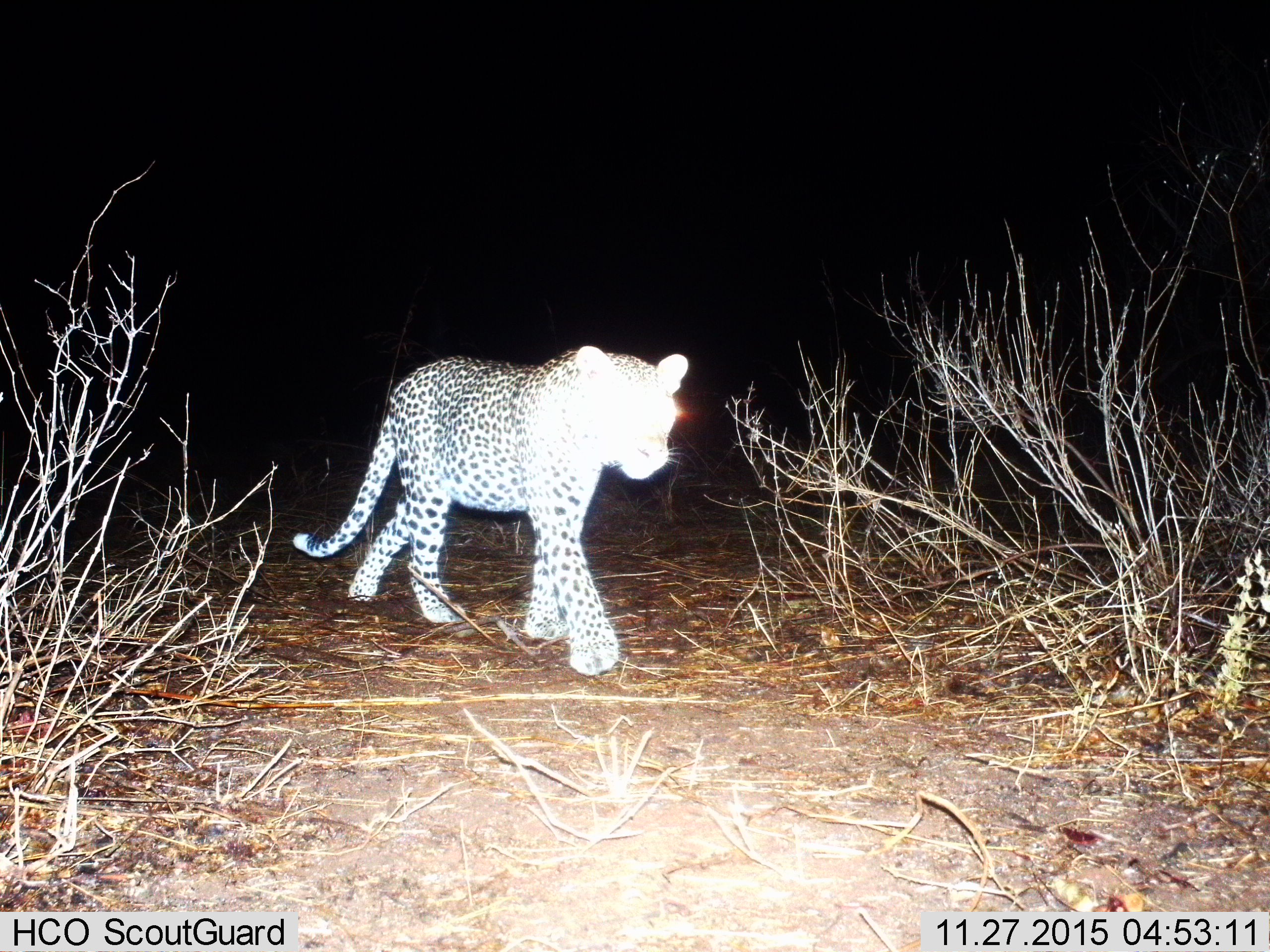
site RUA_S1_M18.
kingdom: Animalia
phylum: Chordata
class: Mammalia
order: Carnivora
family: Felidae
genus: Panthera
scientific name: Panthera pardus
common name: leopard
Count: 1.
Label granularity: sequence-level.